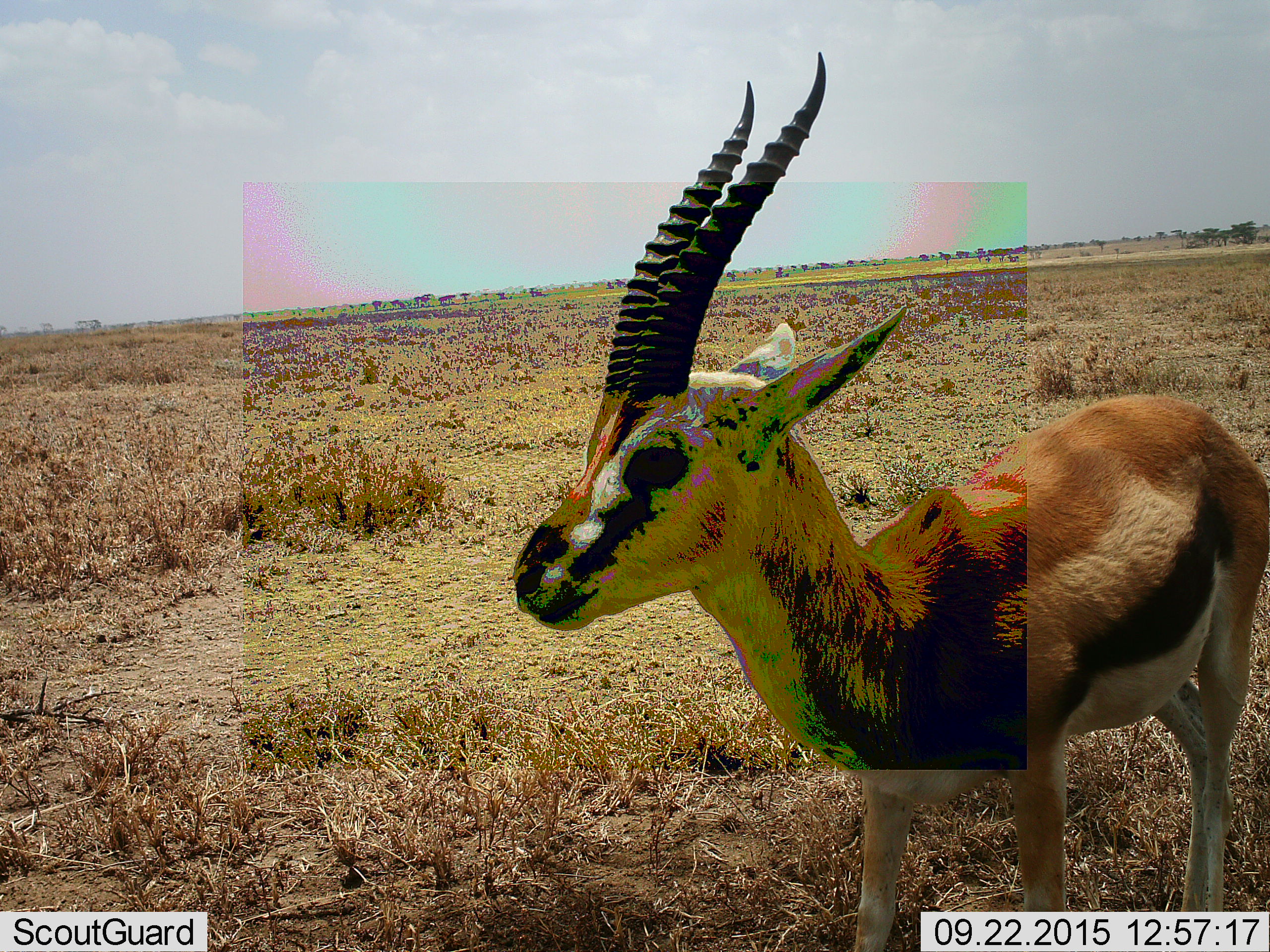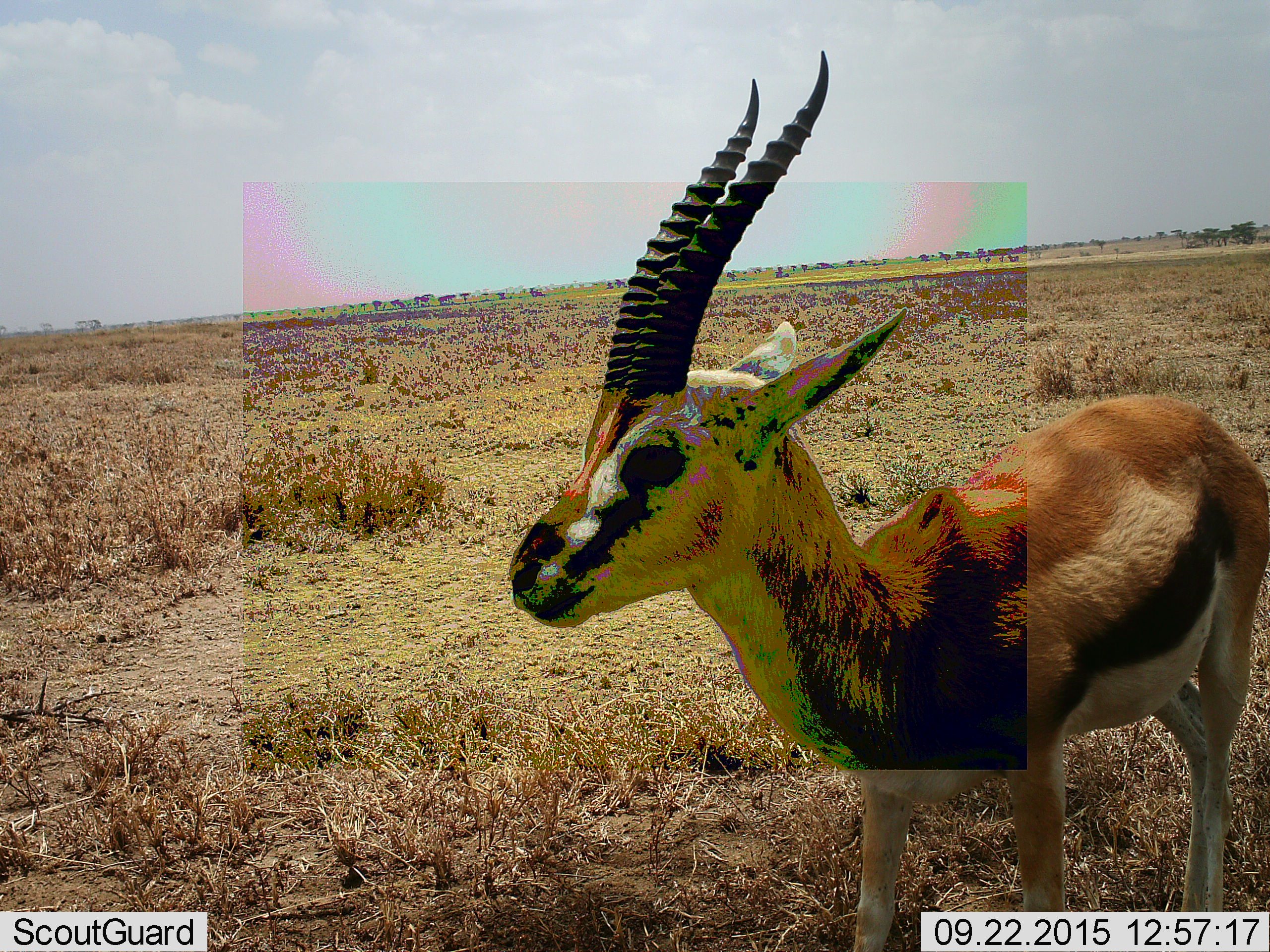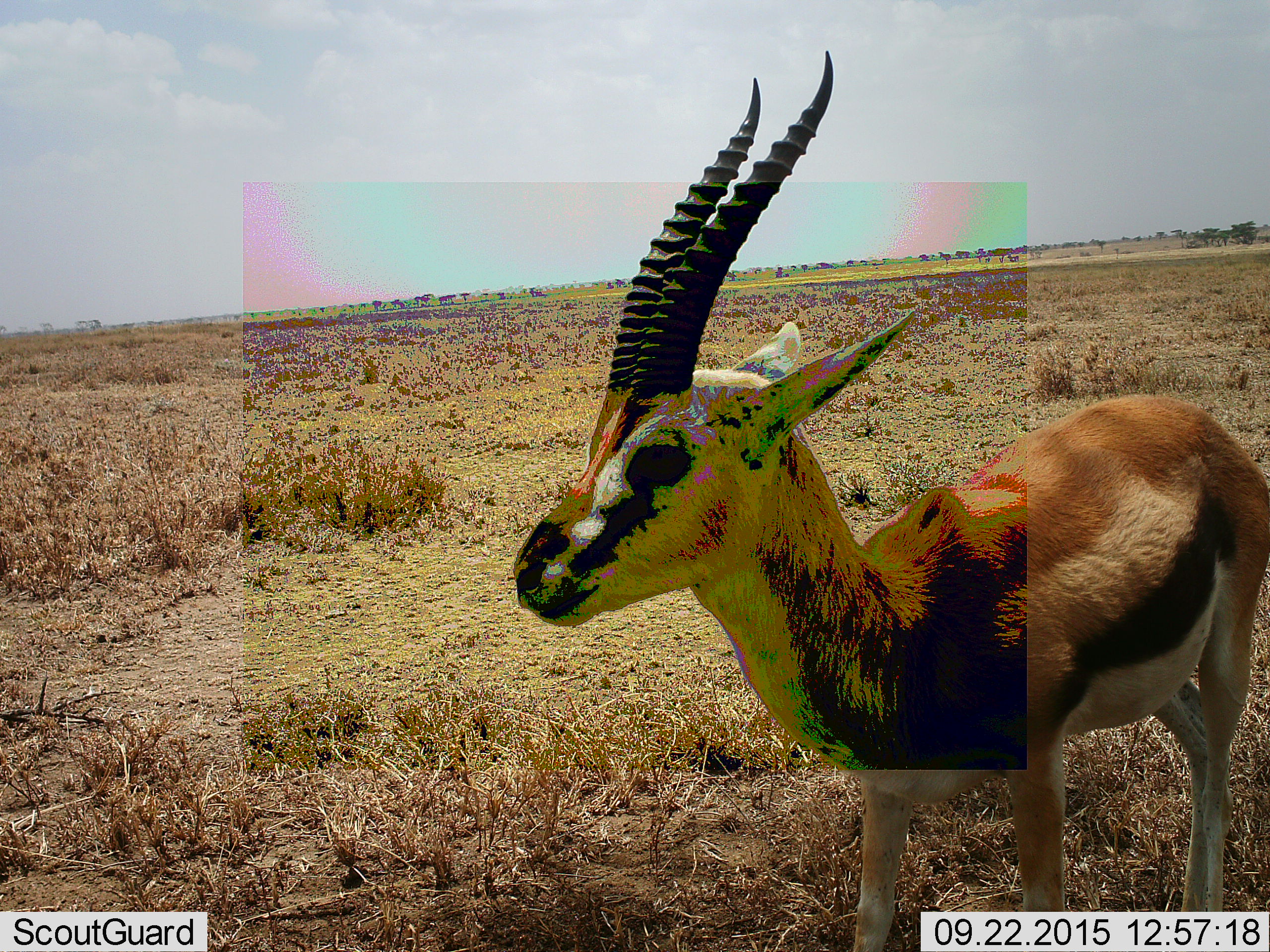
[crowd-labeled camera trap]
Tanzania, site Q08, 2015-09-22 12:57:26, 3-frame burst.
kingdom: Animalia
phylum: Chordata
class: Mammalia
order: Artiodactyla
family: Bovidae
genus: Eudorcas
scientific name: Eudorcas thomsonii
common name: thomson's gazelle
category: gazellethomsons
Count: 1.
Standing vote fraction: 100%.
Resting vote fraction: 0%.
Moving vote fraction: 0%.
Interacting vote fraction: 0%.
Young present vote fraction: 0%.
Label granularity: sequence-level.